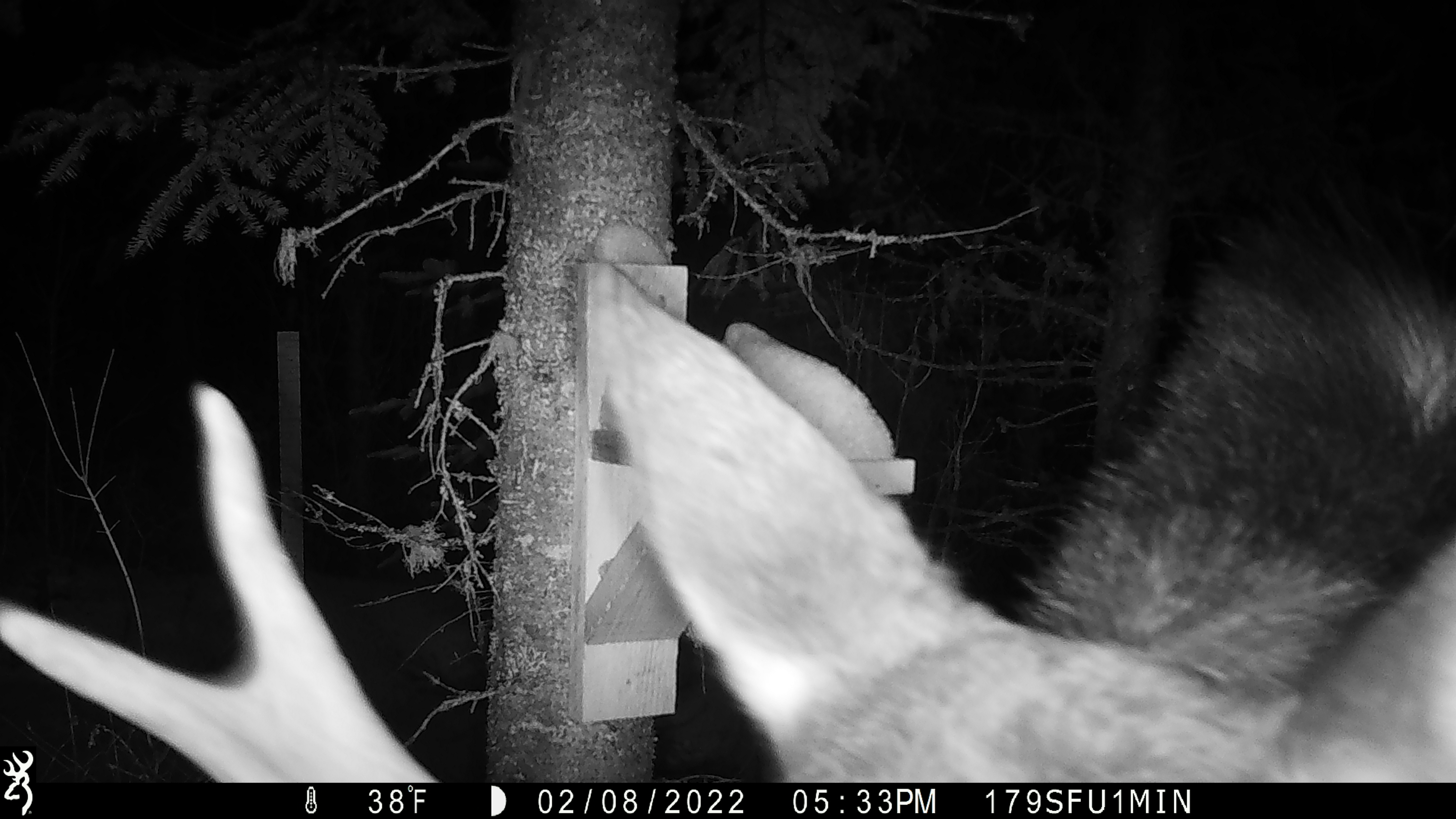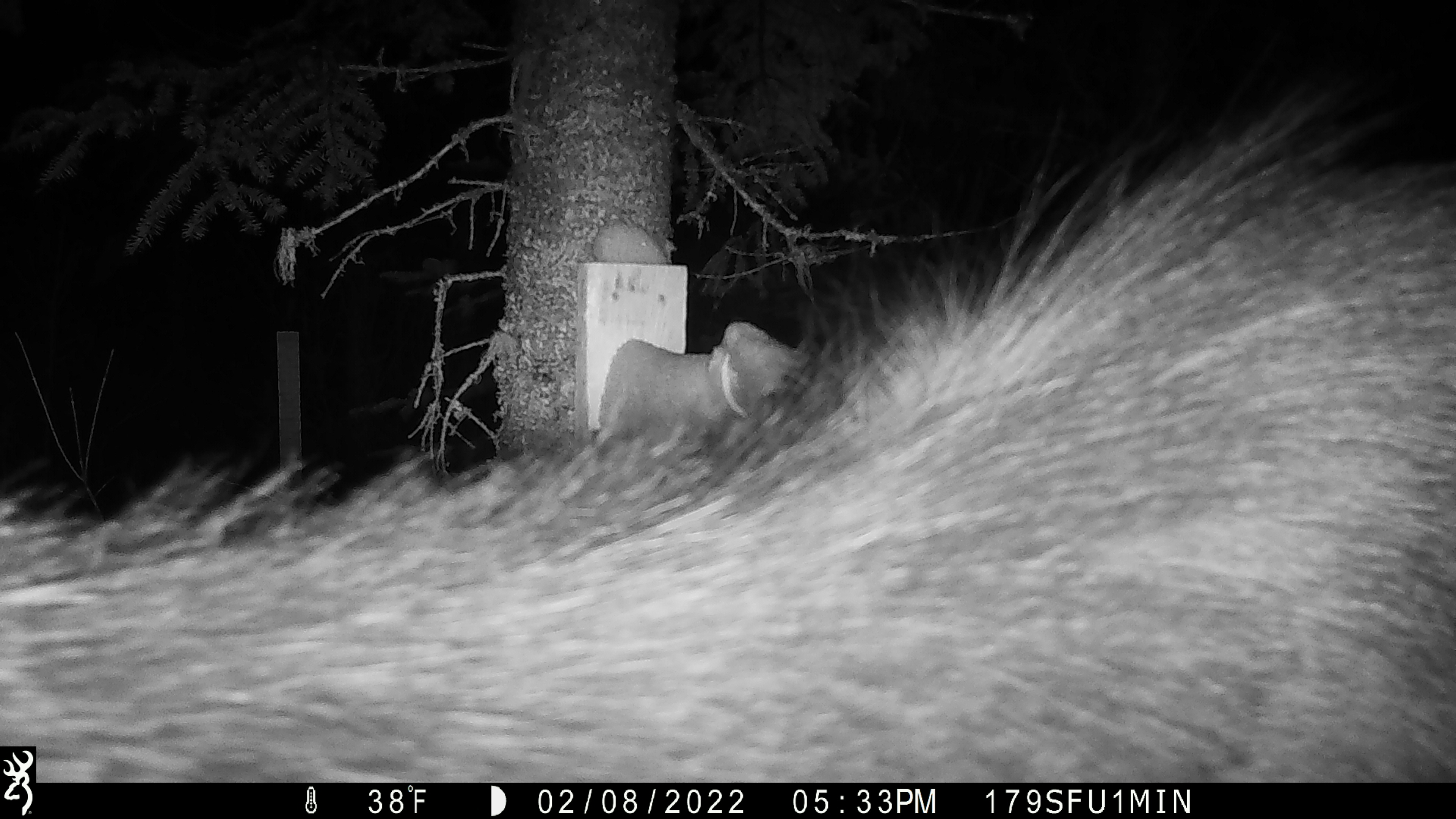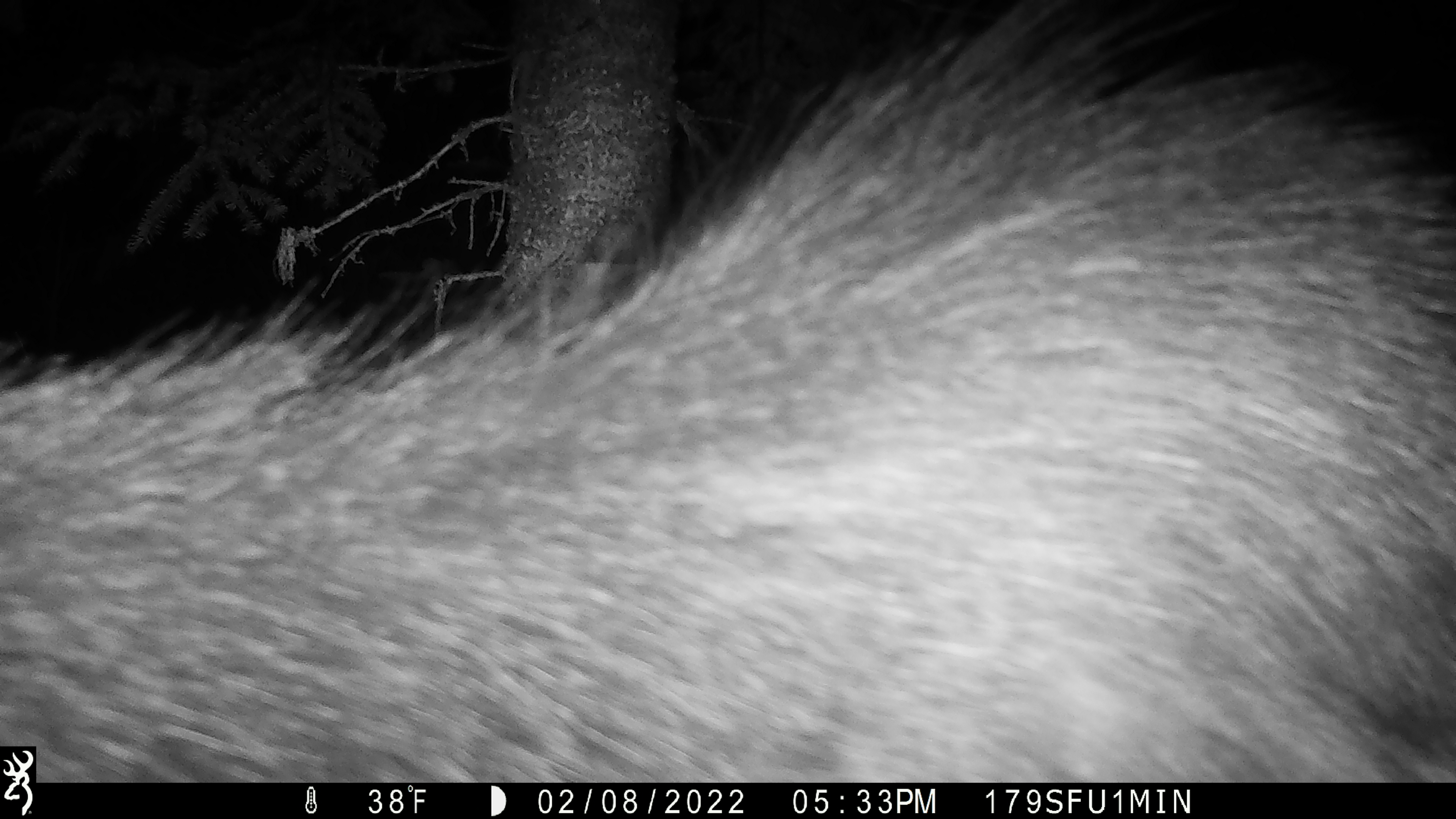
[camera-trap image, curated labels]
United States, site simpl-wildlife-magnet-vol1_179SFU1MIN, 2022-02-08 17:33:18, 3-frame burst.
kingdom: Animalia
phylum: Chordata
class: Mammalia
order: Artiodactyla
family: Cervidae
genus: Alces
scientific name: Alces alces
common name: moose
Moose (Alces alces).